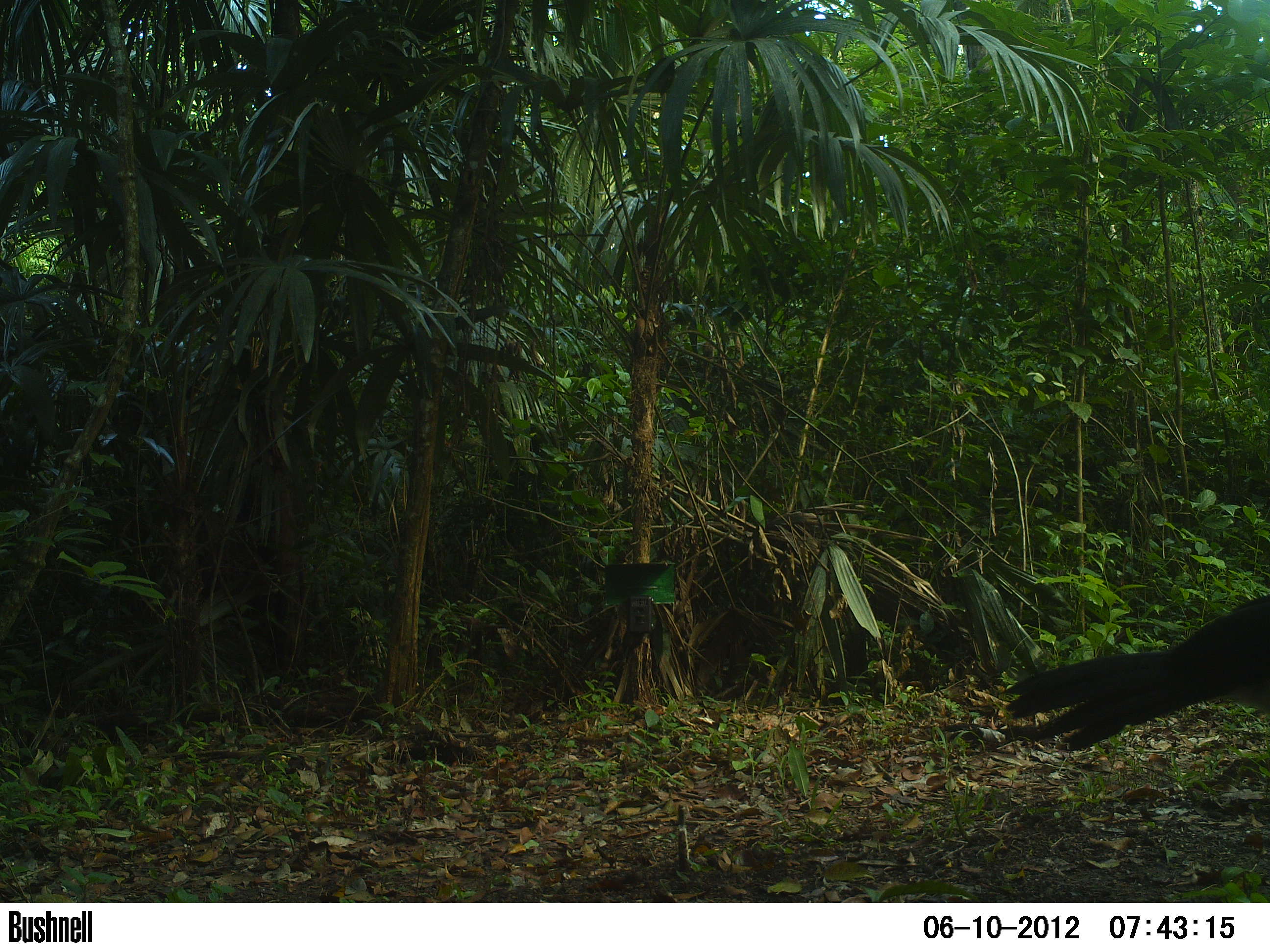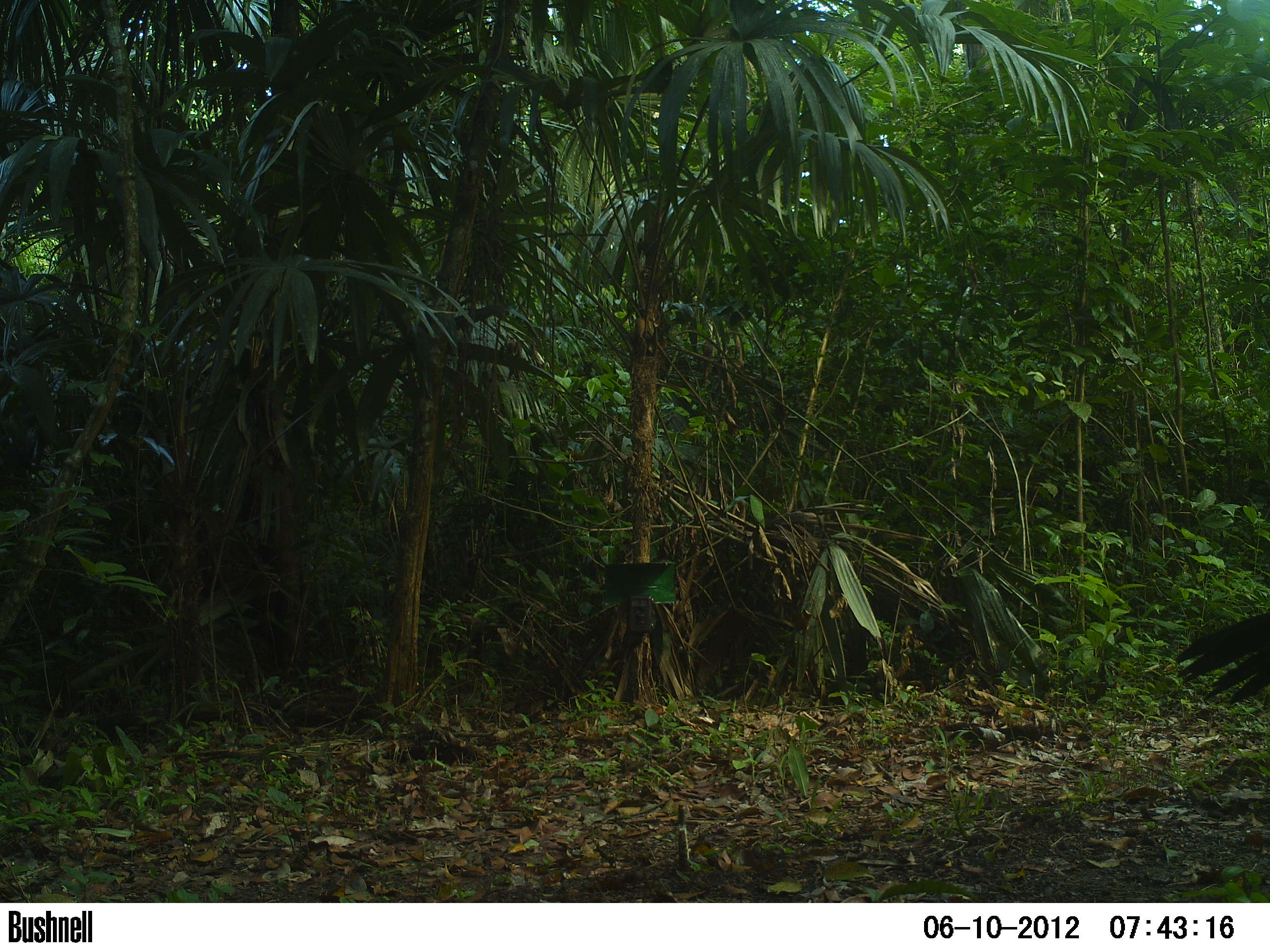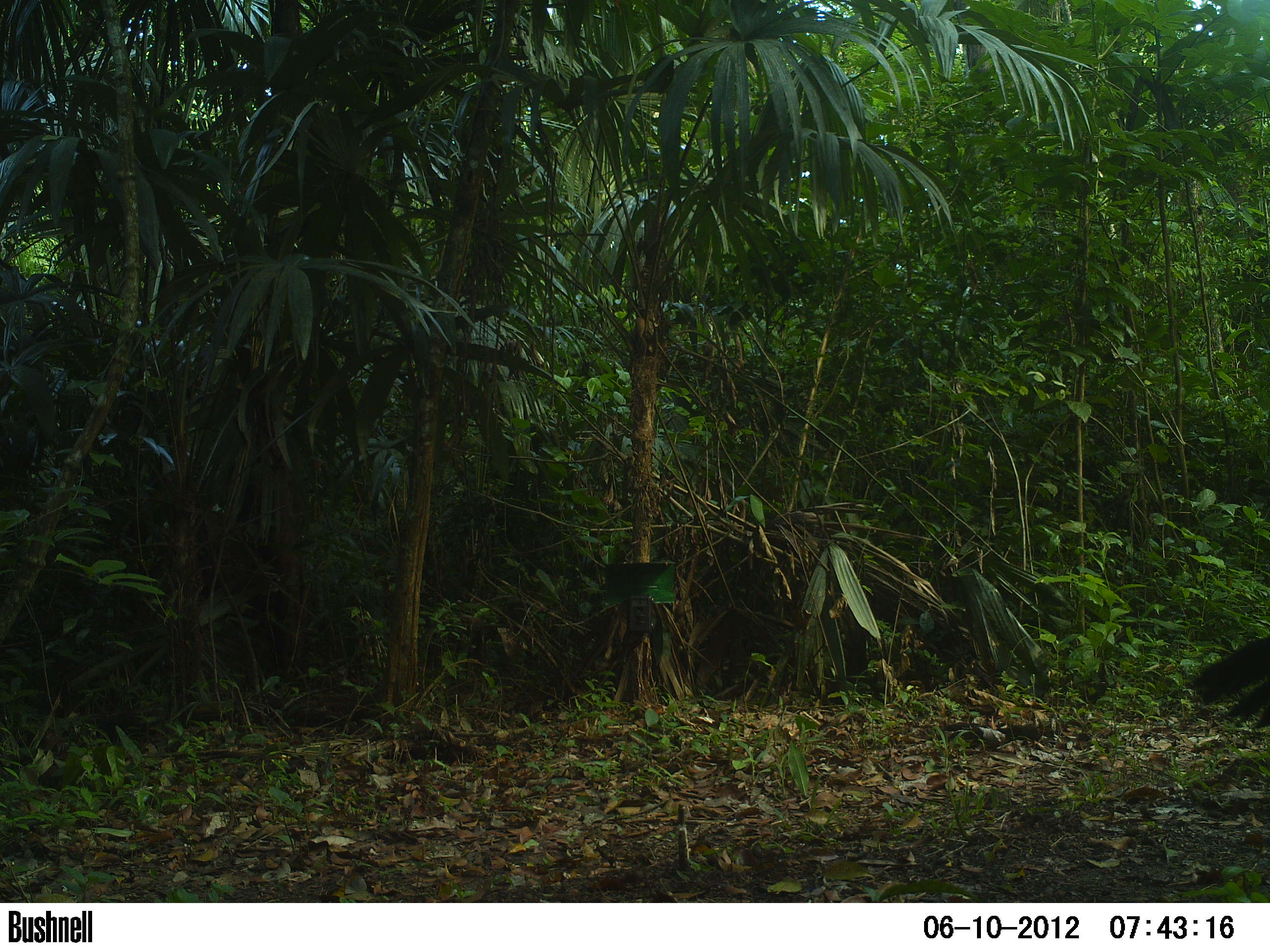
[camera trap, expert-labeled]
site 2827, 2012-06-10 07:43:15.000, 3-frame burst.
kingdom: Animalia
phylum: Chordata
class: Aves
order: Galliformes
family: Cracidae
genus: Crax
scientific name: Crax rubra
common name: great curassow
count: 1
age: adult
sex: male